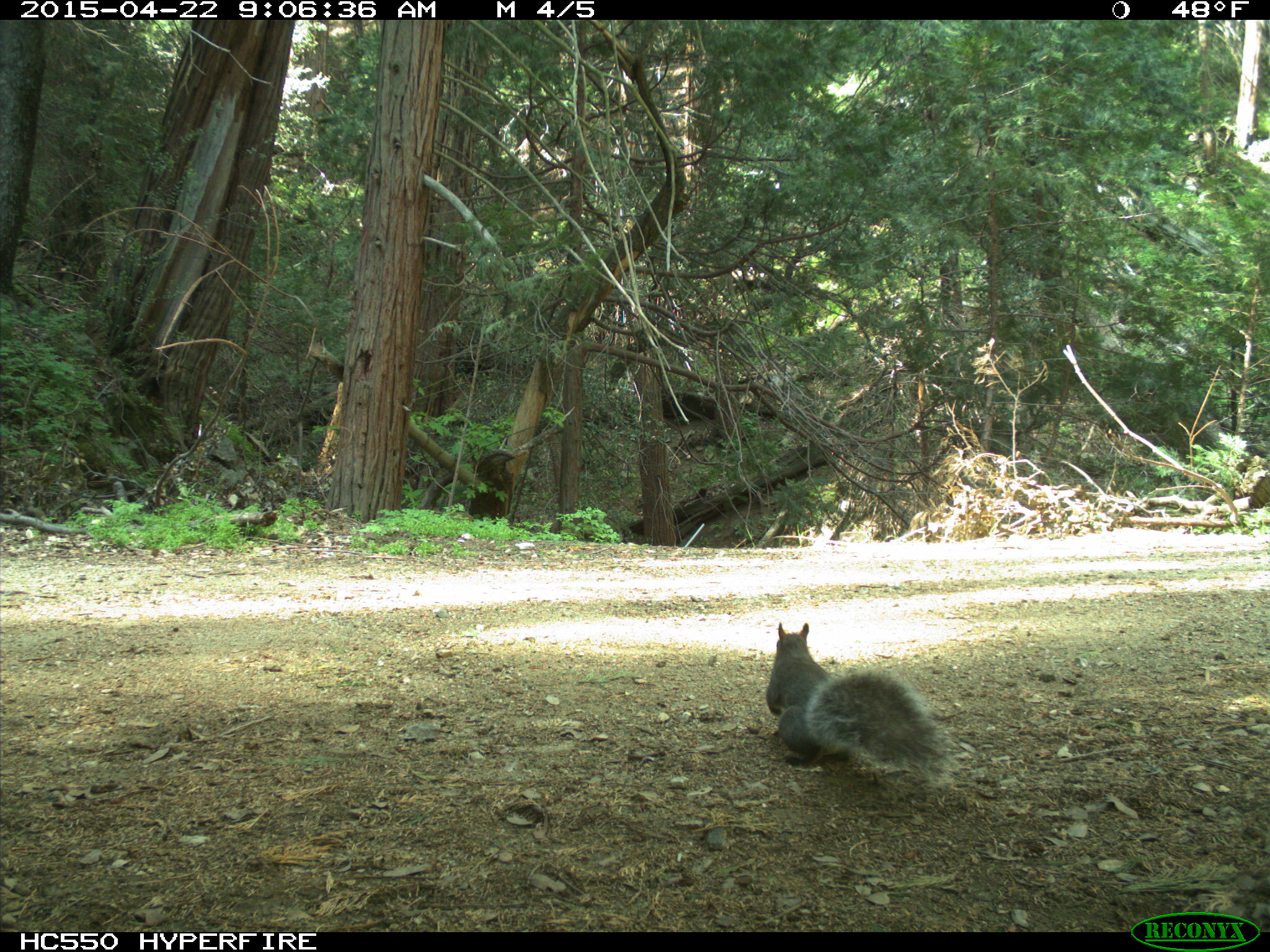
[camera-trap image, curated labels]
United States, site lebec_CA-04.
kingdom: Animalia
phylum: Chordata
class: Mammalia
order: Rodentia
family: Sciuridae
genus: Sciurus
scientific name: Sciurus carolinensis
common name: eastern gray squirrel